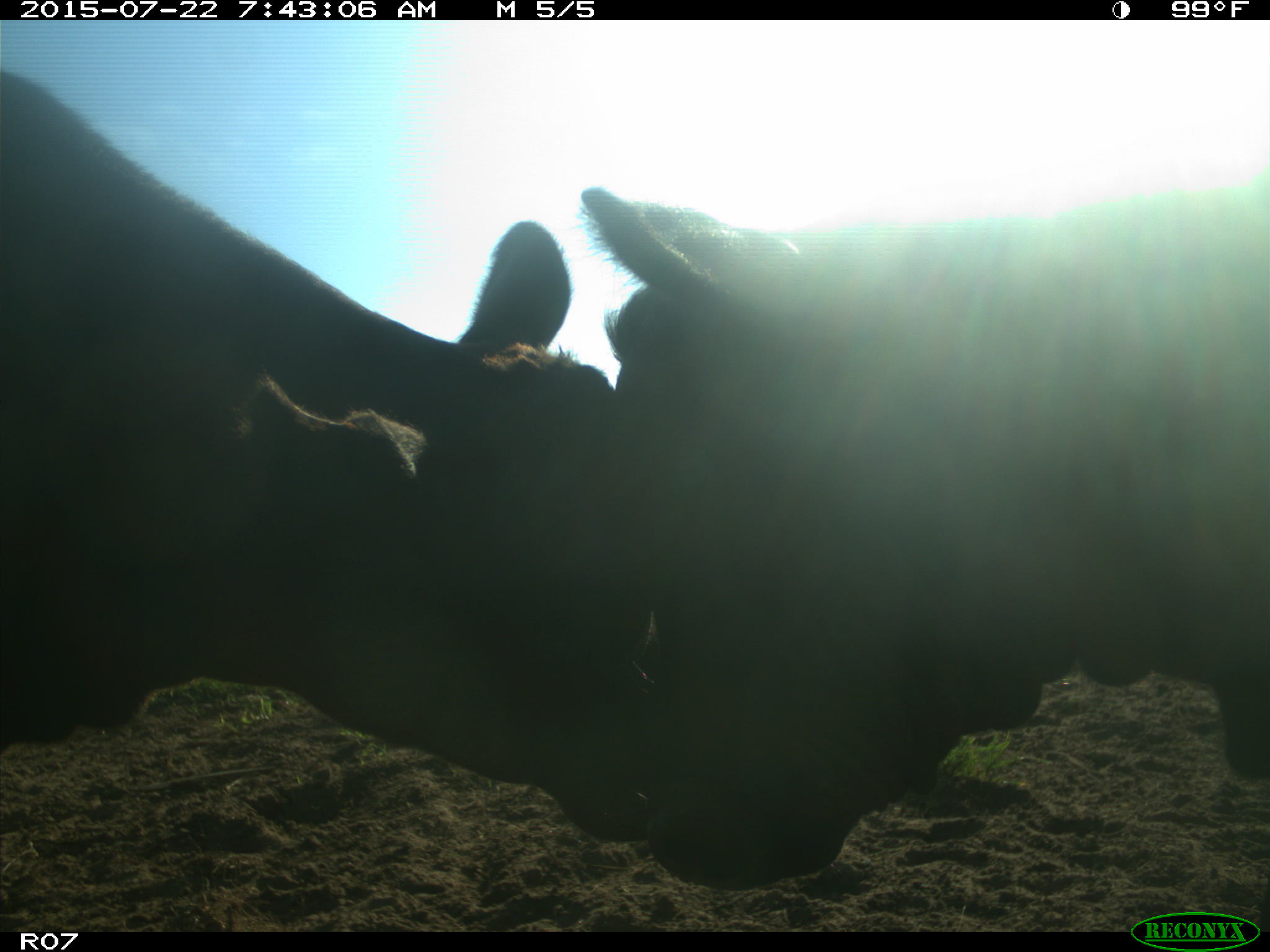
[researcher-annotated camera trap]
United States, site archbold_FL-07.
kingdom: Animalia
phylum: Chordata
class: Mammalia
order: Artiodactyla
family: Cervidae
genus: Odocoileus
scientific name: Odocoileus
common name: deer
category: unidentified deer